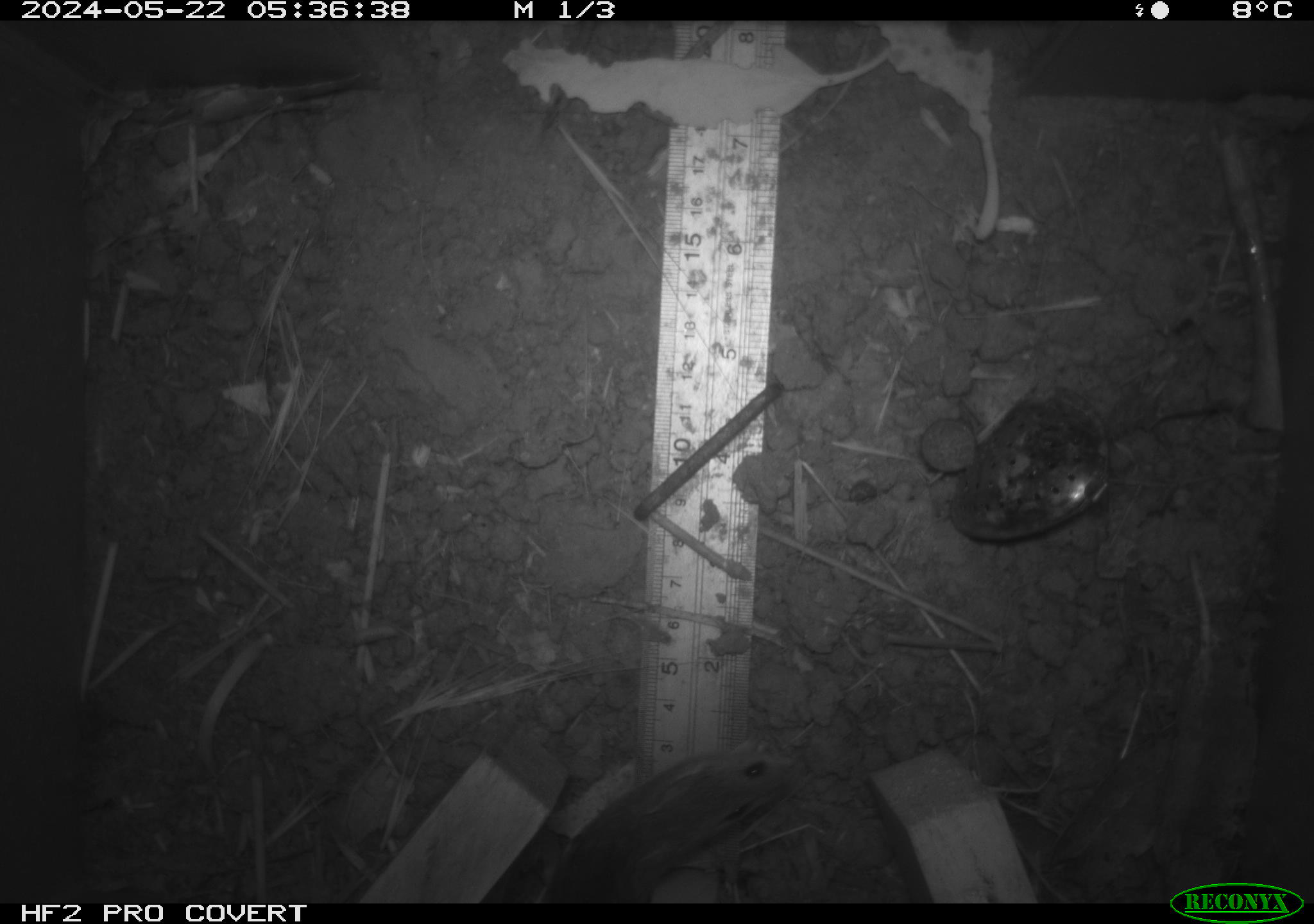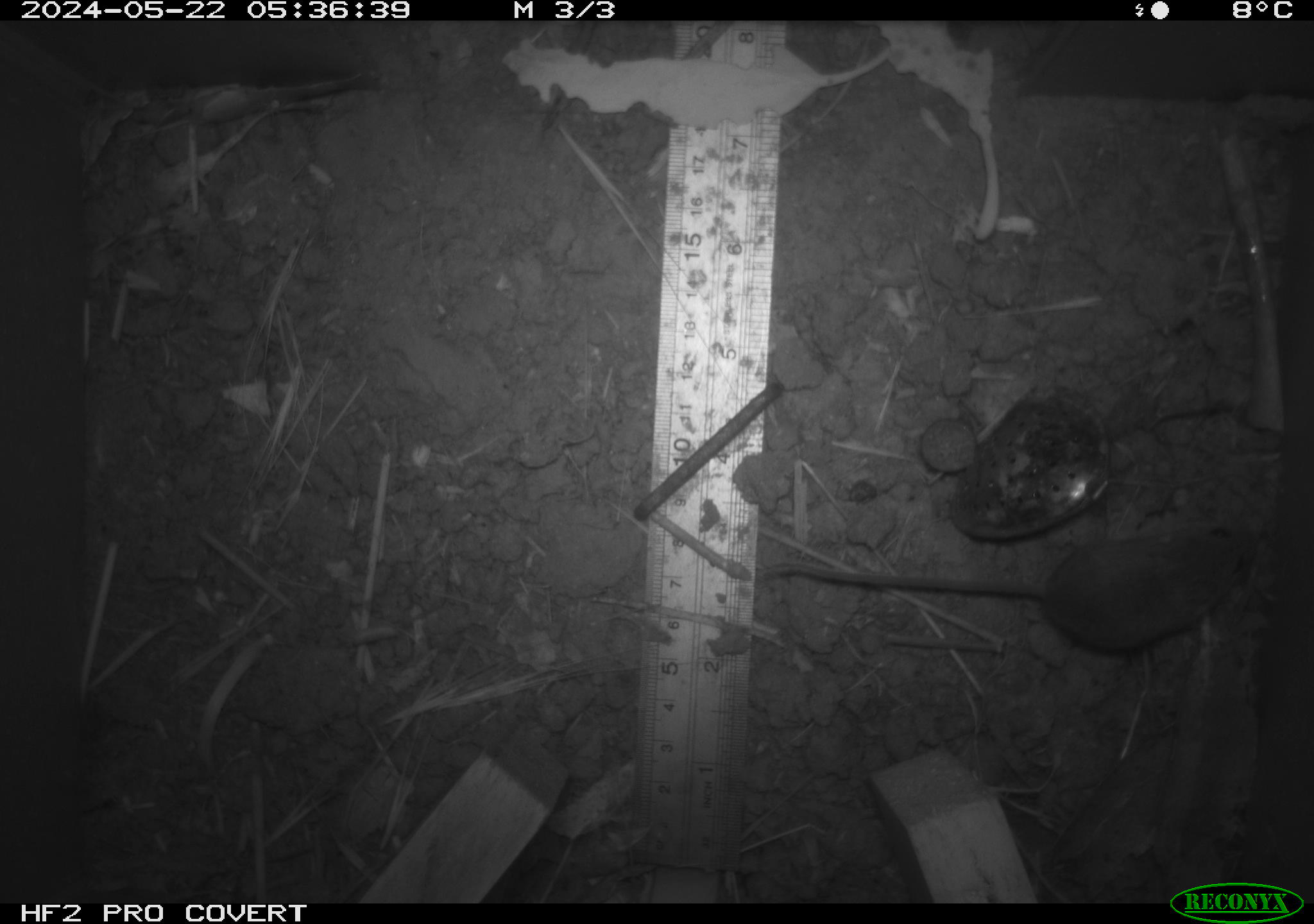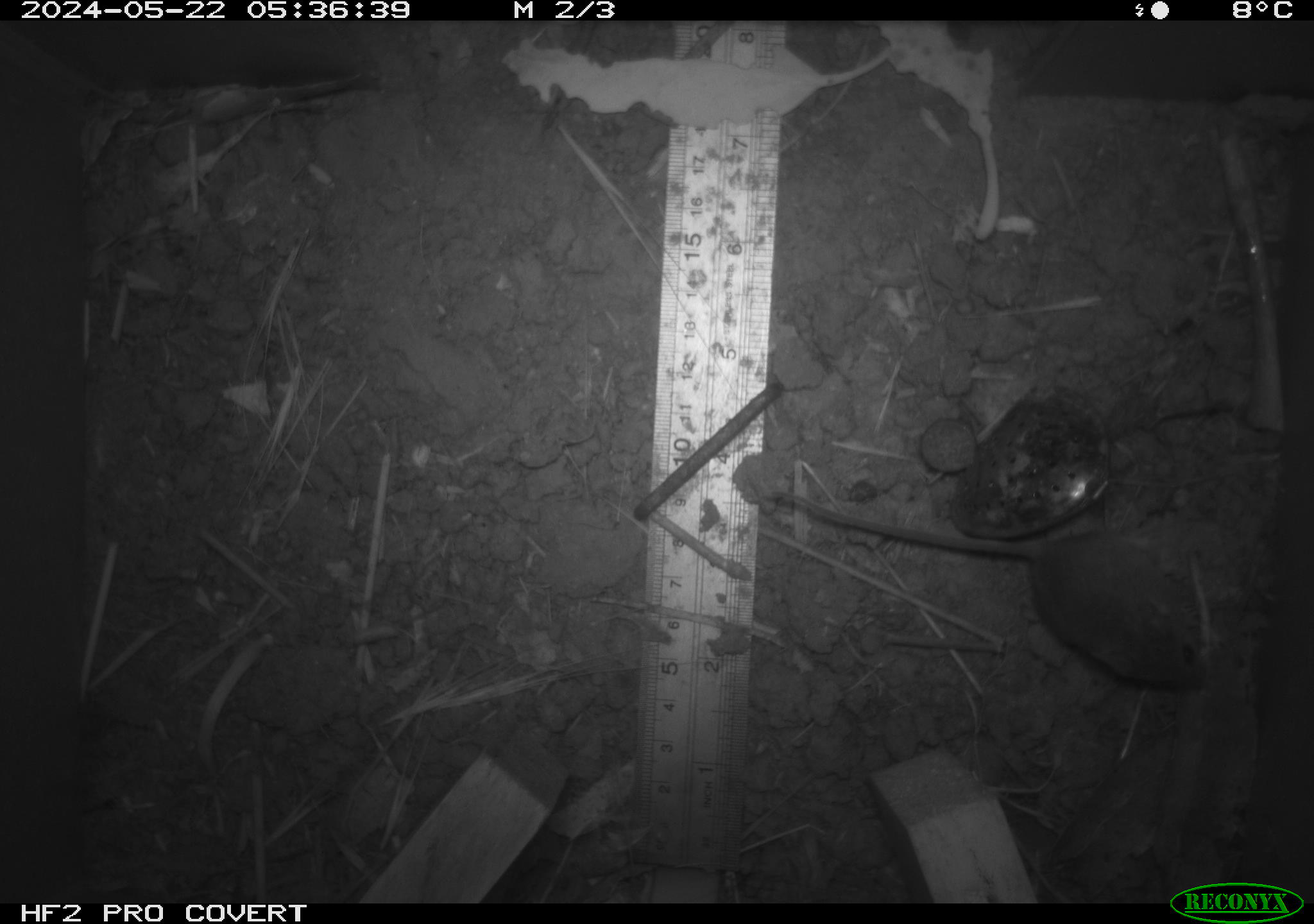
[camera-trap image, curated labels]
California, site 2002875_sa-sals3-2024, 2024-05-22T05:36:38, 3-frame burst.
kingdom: Animalia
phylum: Chordata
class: Mammalia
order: Rodentia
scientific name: Rodentia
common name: mouse species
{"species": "mouse species (Rodentia)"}